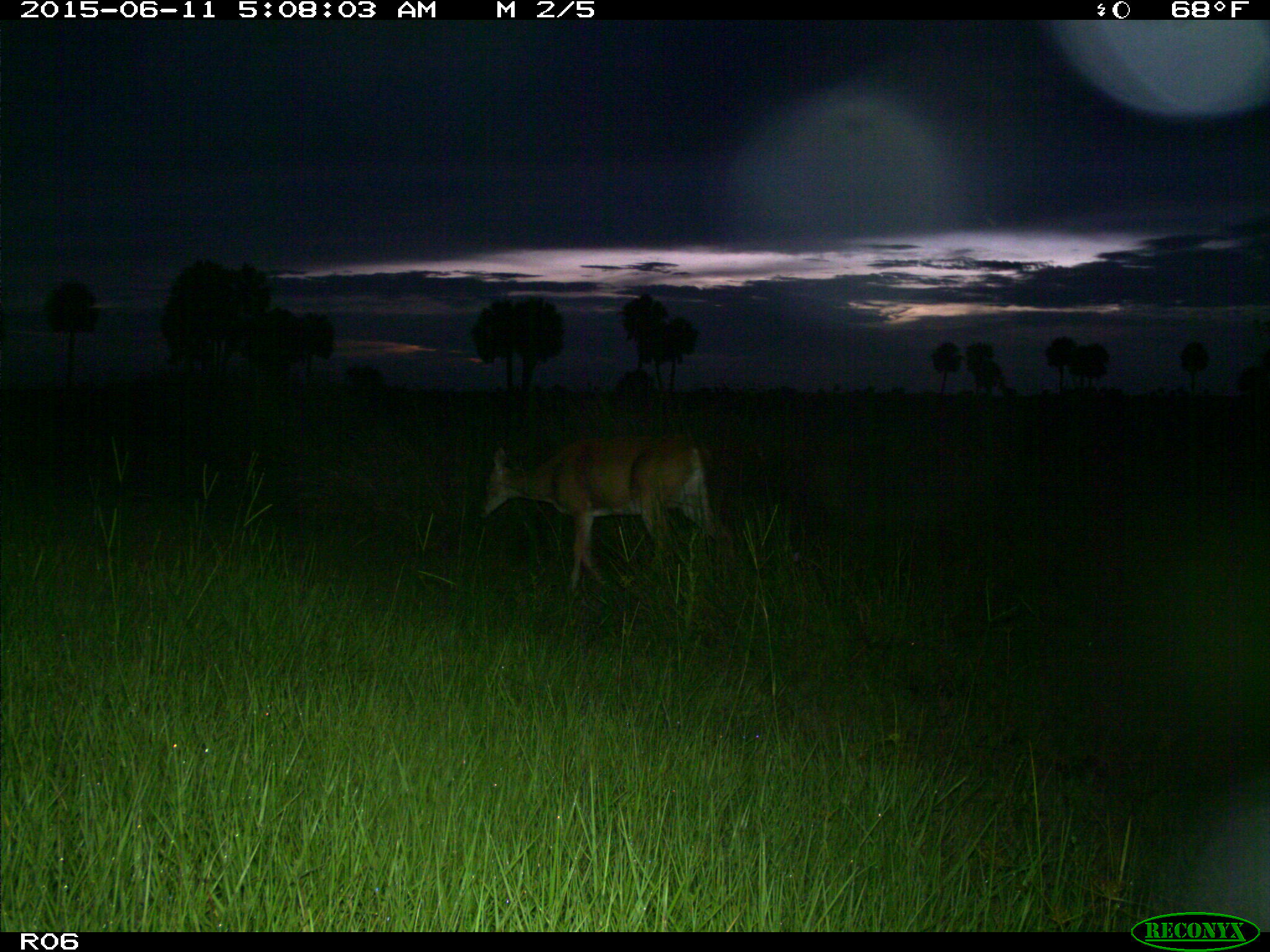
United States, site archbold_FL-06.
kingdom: Animalia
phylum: Chordata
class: Mammalia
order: Artiodactyla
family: Cervidae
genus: Odocoileus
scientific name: Odocoileus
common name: deer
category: unidentified deer